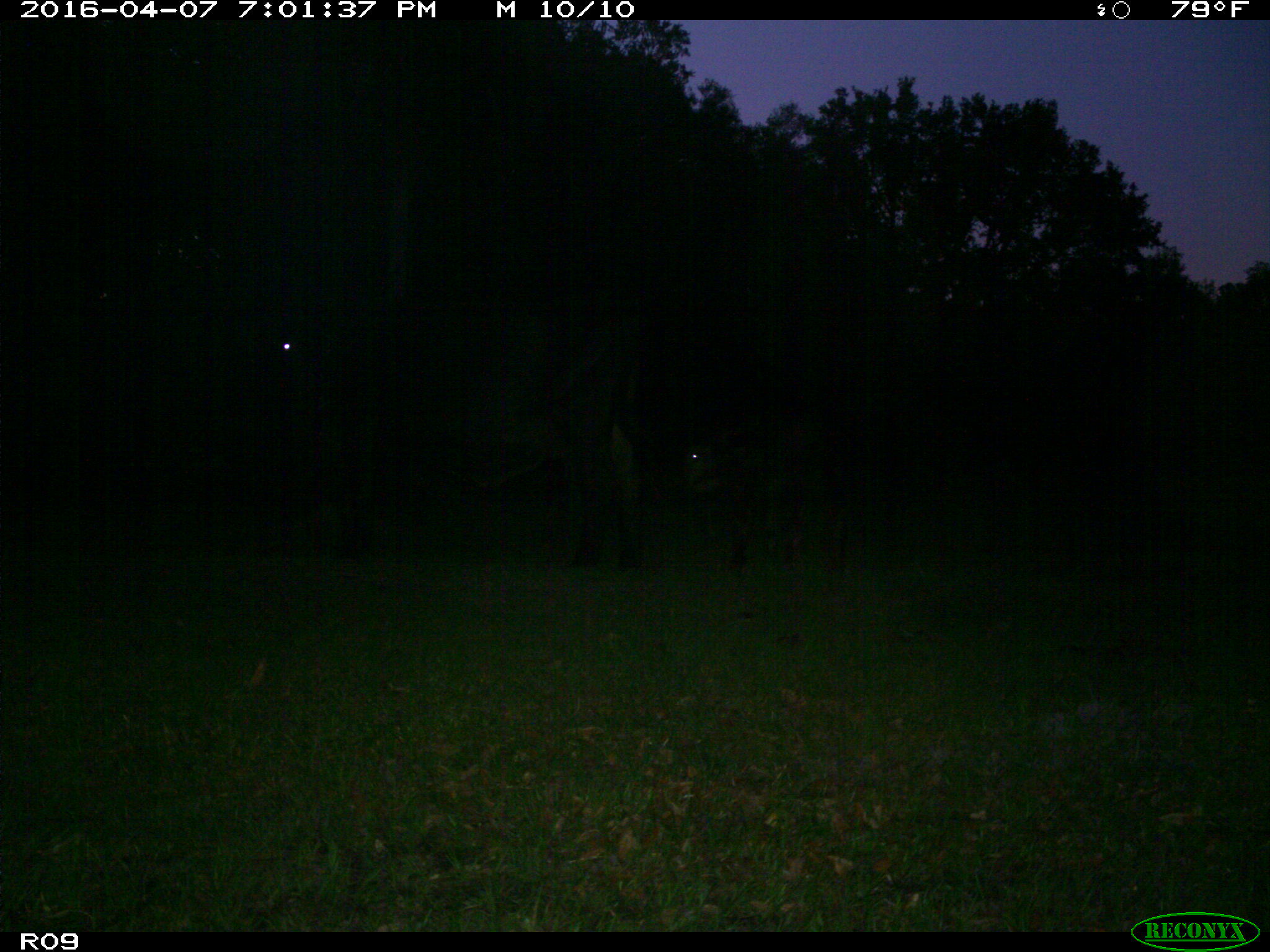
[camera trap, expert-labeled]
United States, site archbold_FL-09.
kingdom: Animalia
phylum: Chordata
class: Mammalia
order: Artiodactyla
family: Bovidae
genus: Bos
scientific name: Bos taurus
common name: domestic cow